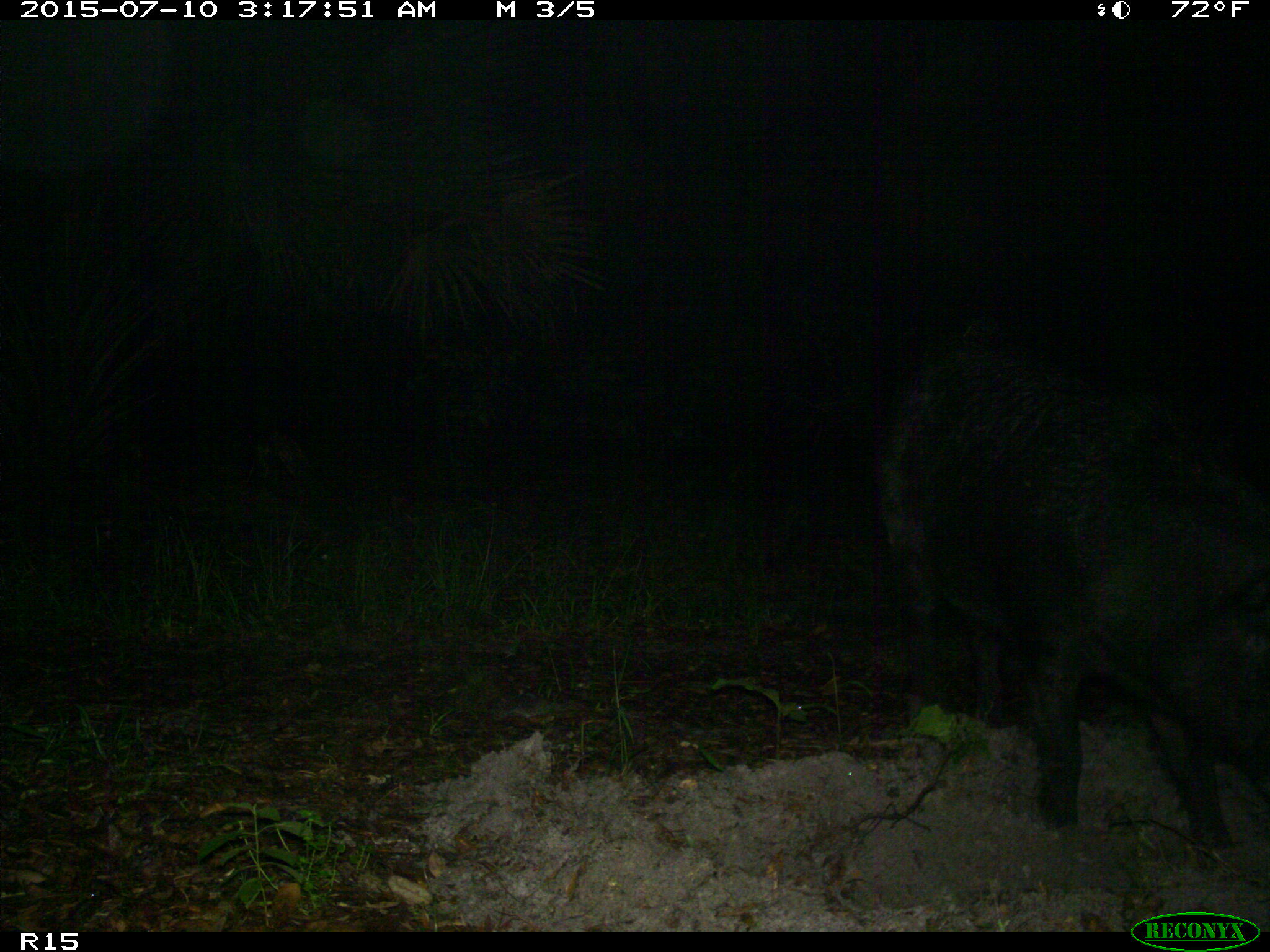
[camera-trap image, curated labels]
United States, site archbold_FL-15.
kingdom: Animalia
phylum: Chordata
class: Mammalia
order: Artiodactyla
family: Suidae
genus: Sus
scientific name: Sus scrofa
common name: wild boar